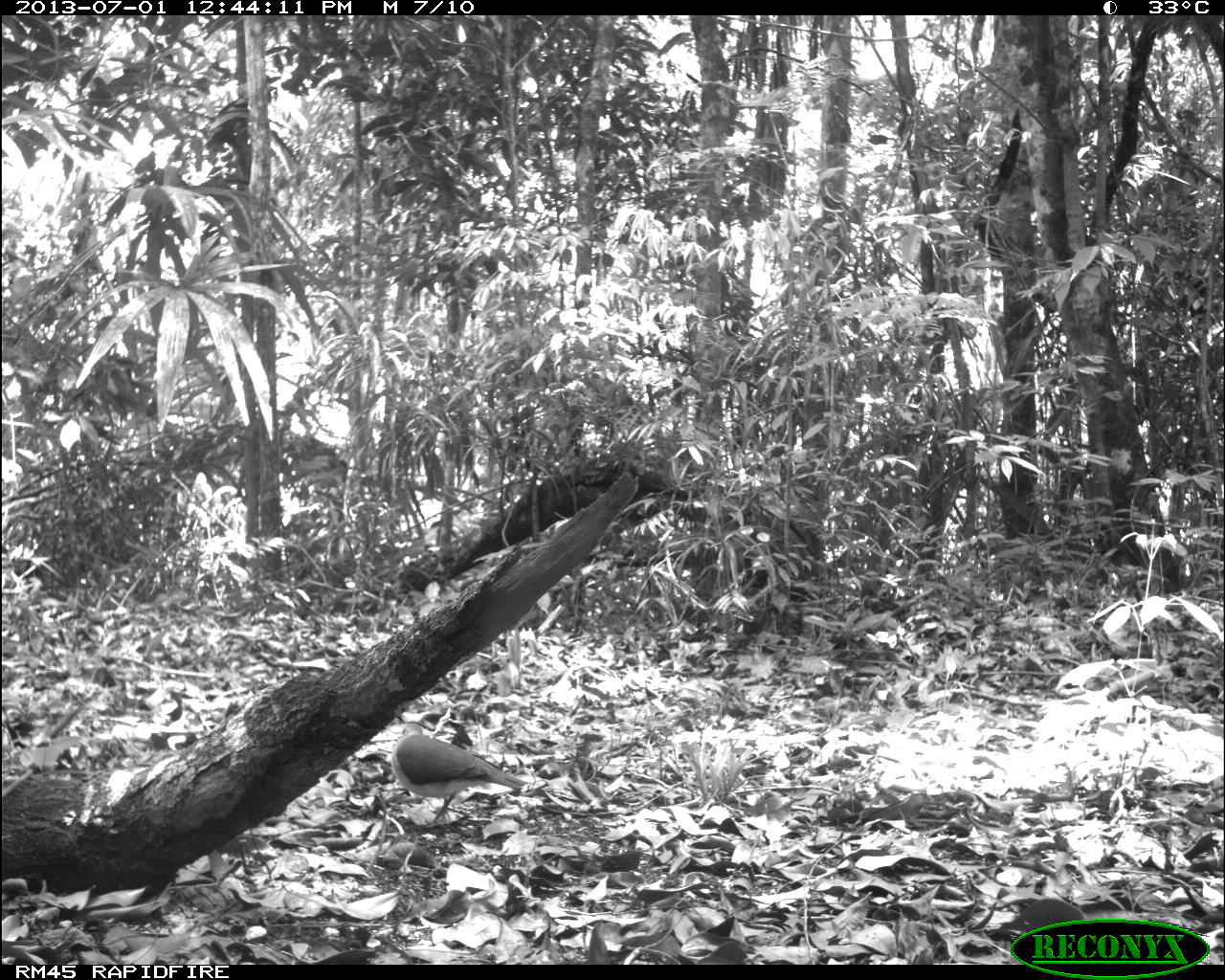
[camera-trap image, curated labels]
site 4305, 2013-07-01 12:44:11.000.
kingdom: Animalia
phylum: Chordata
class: Aves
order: Columbiformes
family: Columbidae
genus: Leptotila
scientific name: Leptotila plumbeiceps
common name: gray-headed dove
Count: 1.